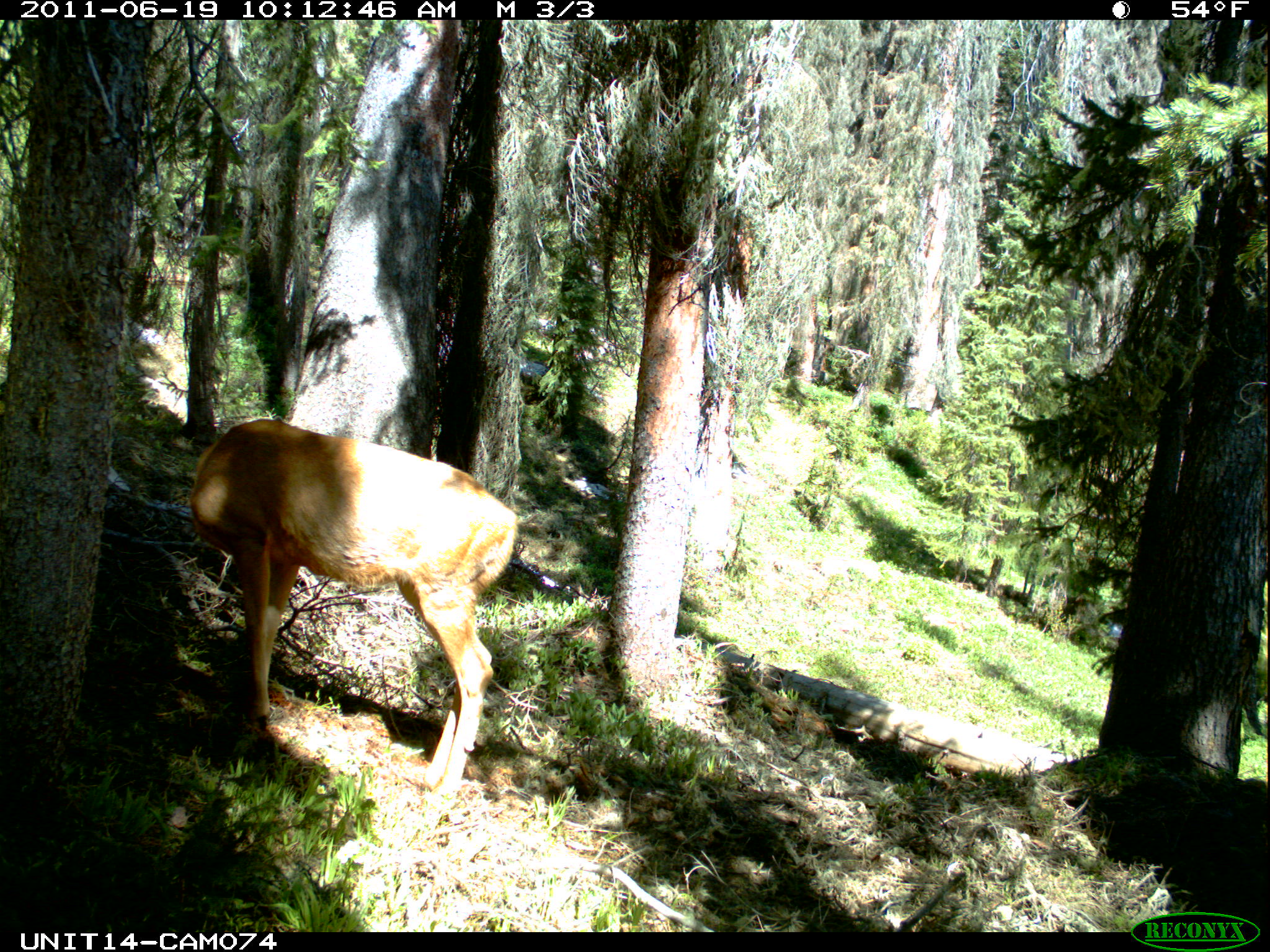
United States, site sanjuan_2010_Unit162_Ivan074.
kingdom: Animalia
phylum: Chordata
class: Mammalia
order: Artiodactyla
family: Cervidae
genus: Odocoileus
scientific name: Odocoileus hemionus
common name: mule deer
Odocoileus hemionus (mule deer).